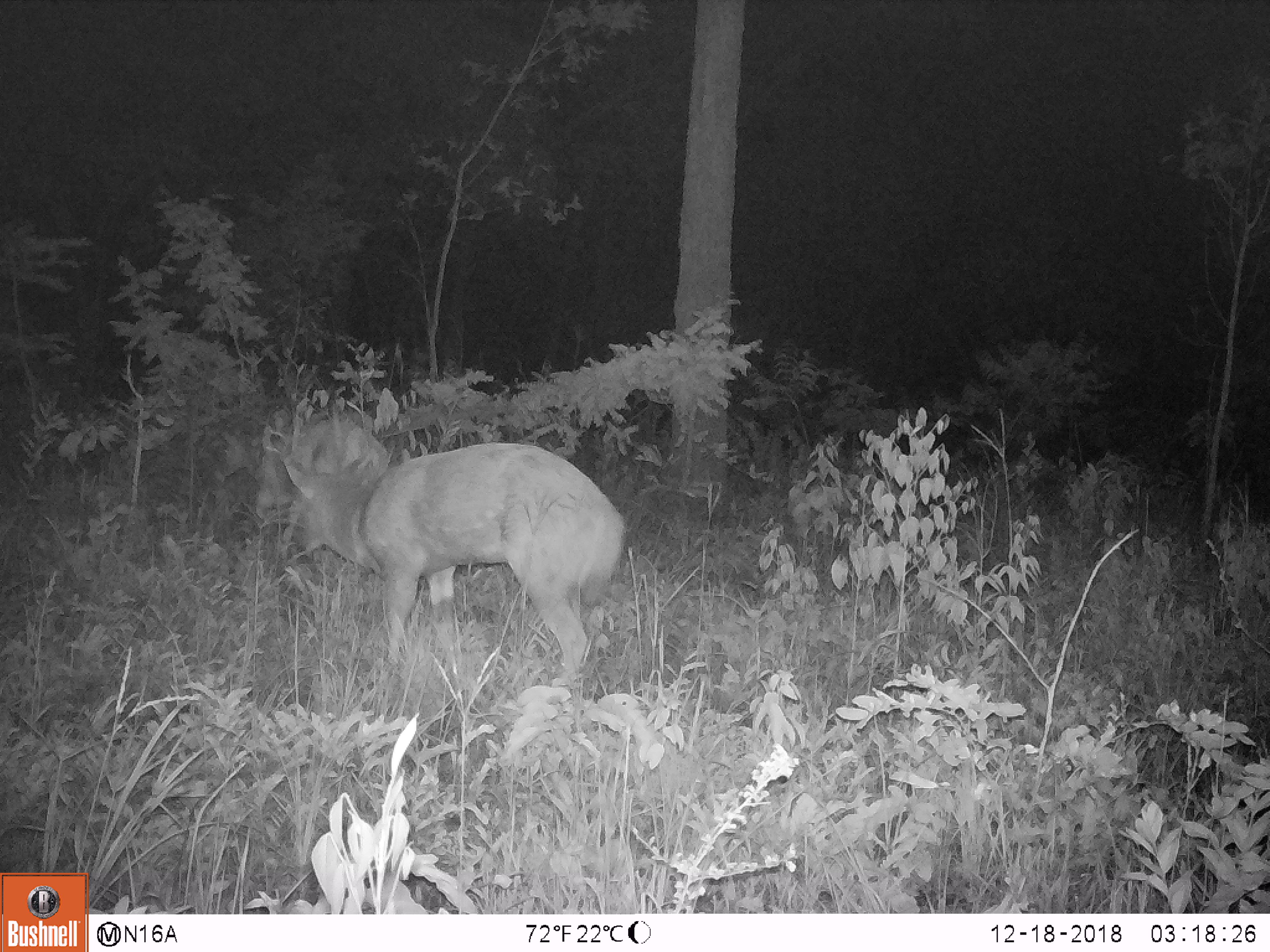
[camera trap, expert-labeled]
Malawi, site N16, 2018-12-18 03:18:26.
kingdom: Animalia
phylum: Chordata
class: Mammalia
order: Artiodactyla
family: Bovidae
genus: Tragelaphus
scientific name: Tragelaphus sylvaticus sylvaticus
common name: cape bushbuck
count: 2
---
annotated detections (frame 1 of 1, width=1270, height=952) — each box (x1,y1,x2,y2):
cape bushbuck: (269,429,641,686); (243,405,391,501)